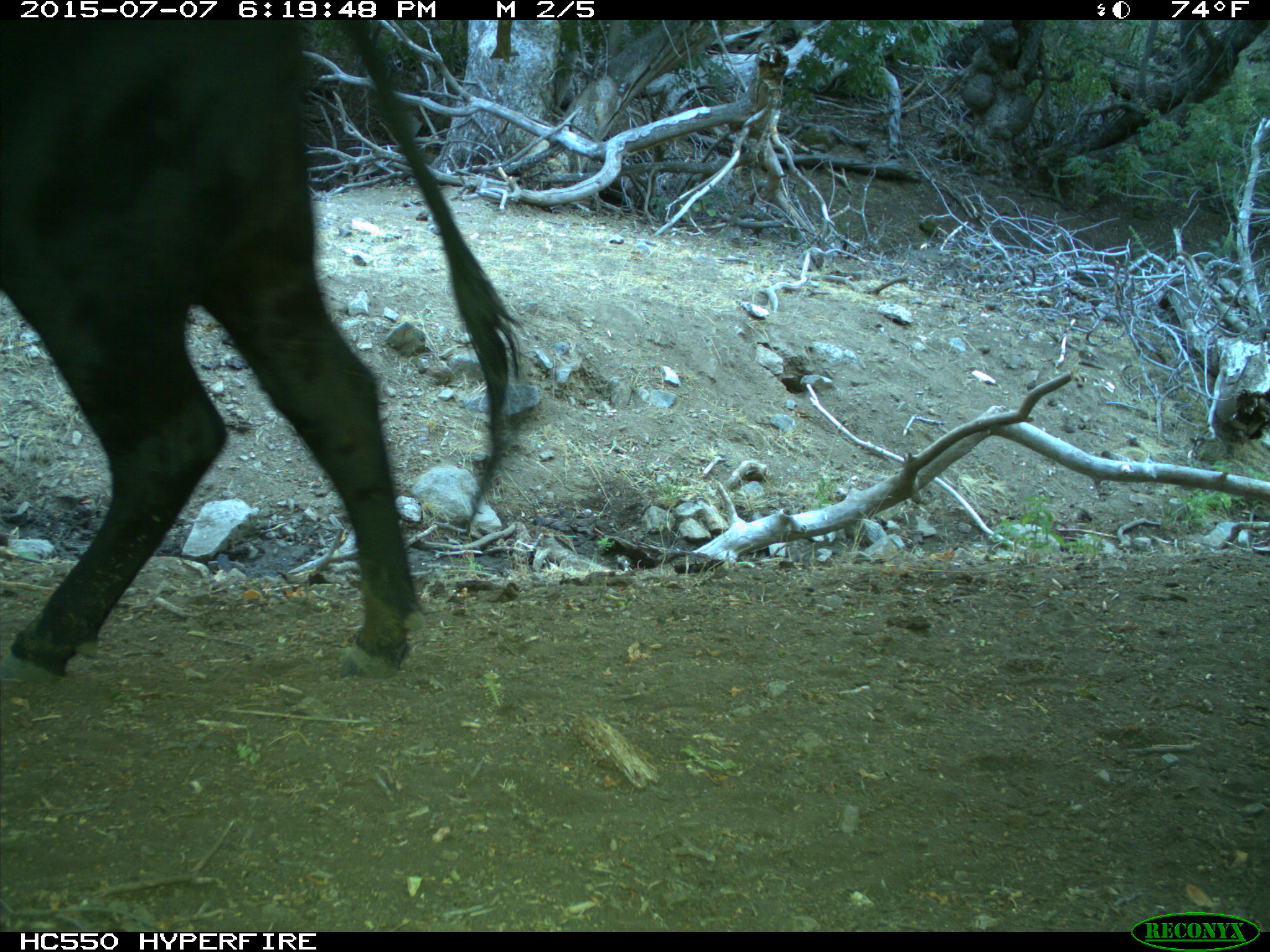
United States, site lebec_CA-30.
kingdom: Animalia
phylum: Chordata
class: Mammalia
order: Artiodactyla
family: Bovidae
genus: Bos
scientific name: Bos taurus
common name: domestic cow